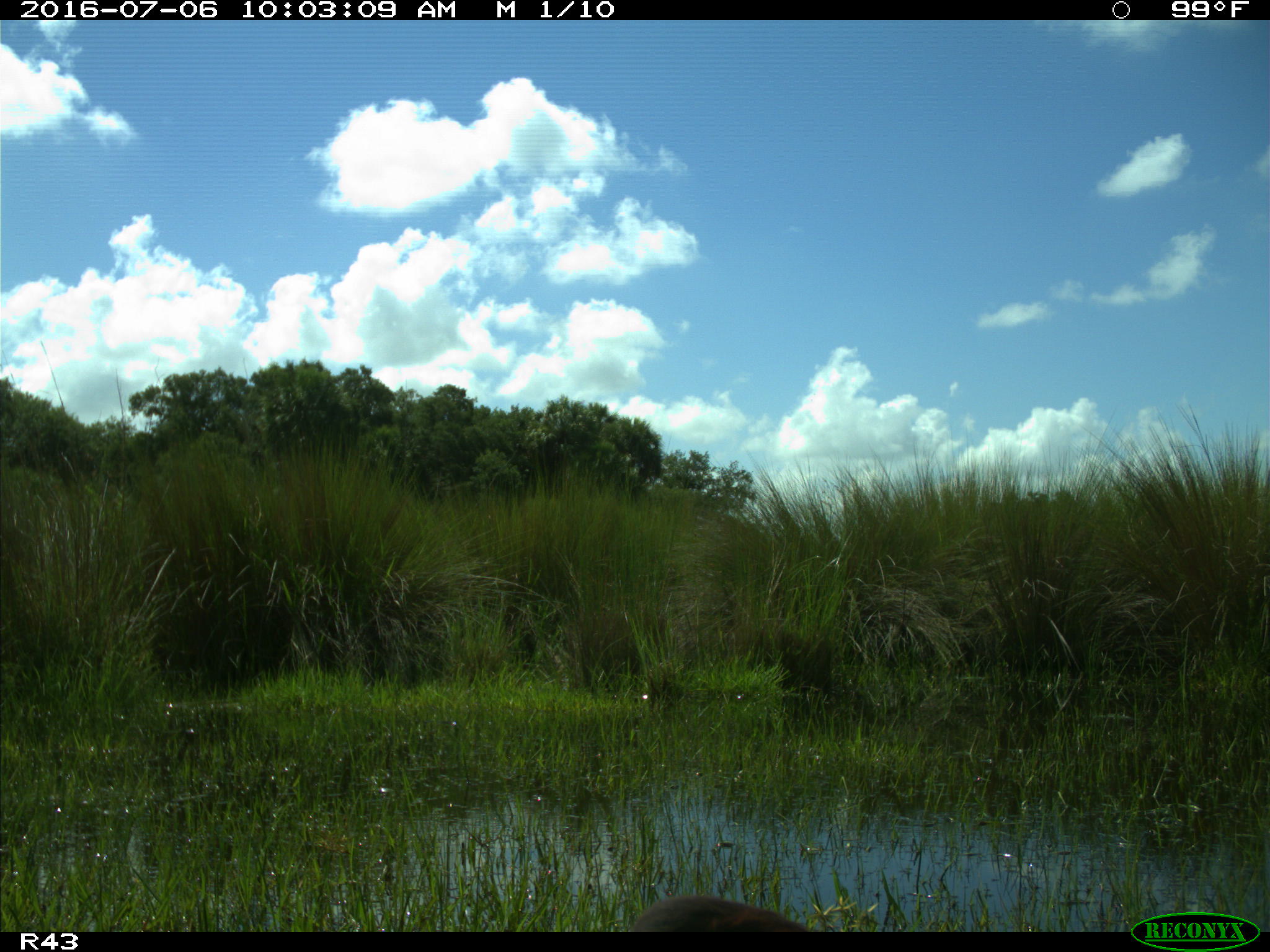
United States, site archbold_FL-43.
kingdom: Animalia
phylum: Chordata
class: Aves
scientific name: Aves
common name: birds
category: unidentified bird